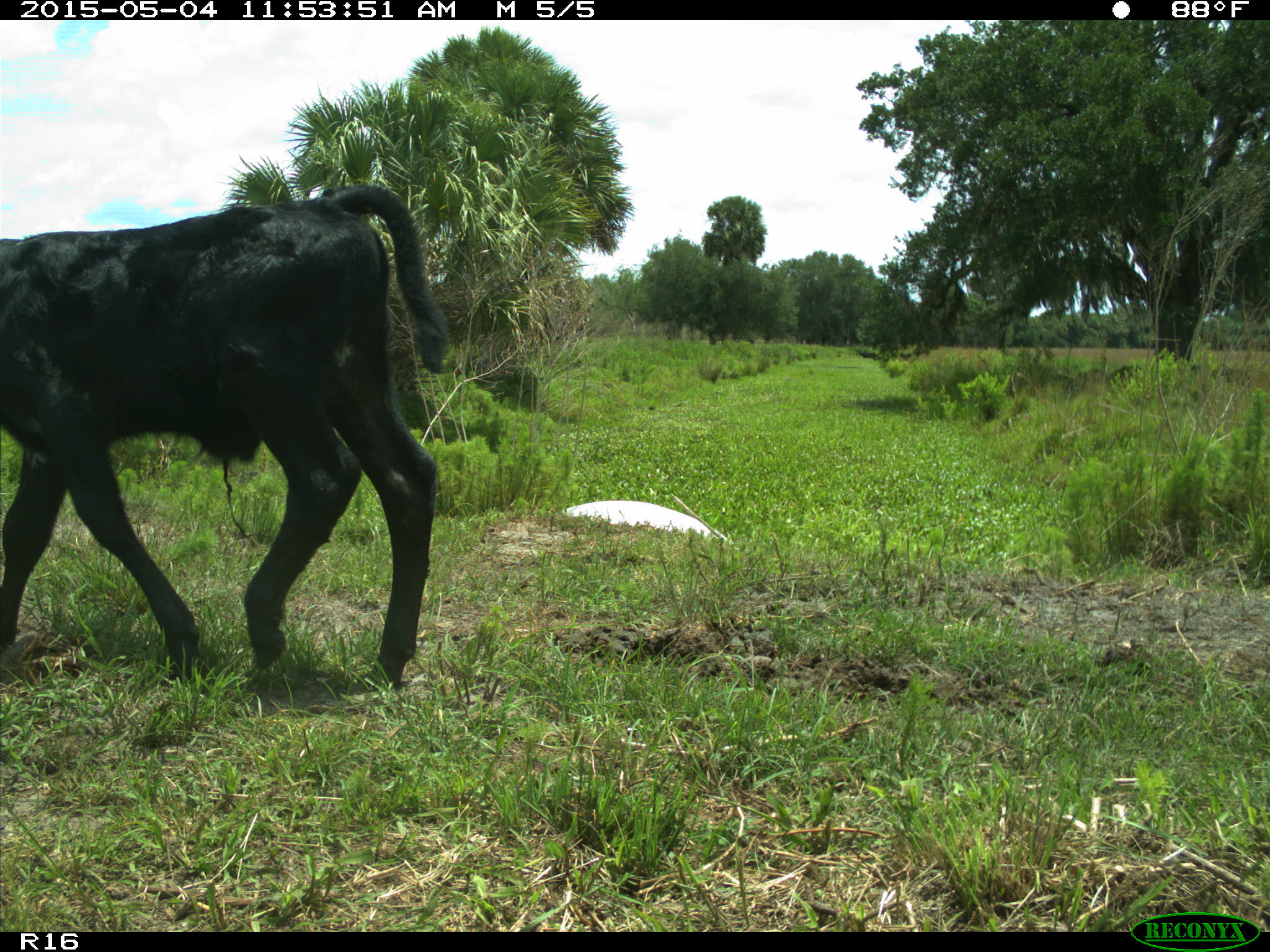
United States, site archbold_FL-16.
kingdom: Animalia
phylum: Chordata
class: Mammalia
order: Artiodactyla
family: Bovidae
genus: Bos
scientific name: Bos taurus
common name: domestic cow